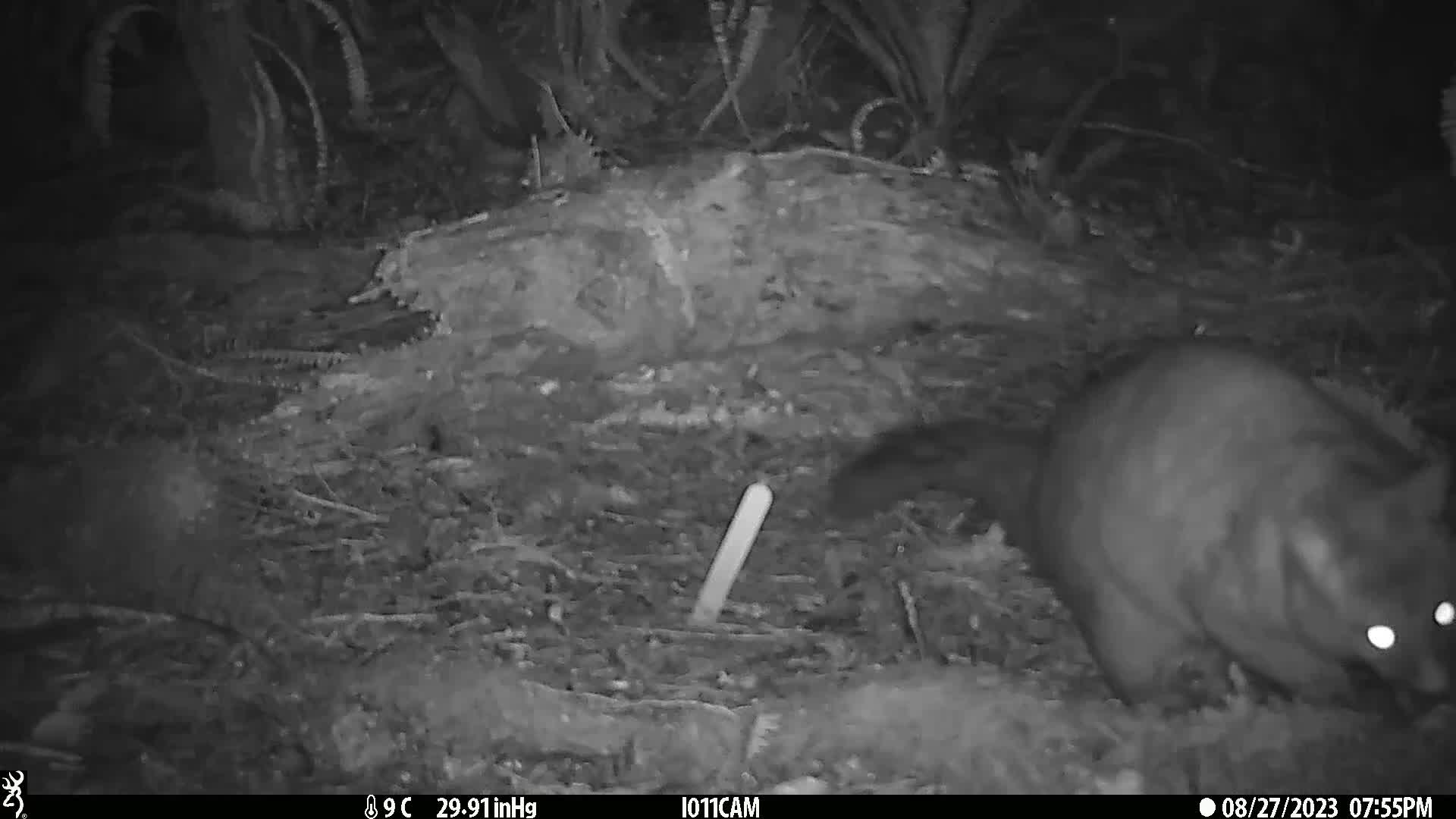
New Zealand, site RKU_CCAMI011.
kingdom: Animalia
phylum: Chordata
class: Mammalia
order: Diprotodontia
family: Phalangeridae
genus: Trichosurus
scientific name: Trichosurus vulpecula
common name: common brushtail possum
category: possum